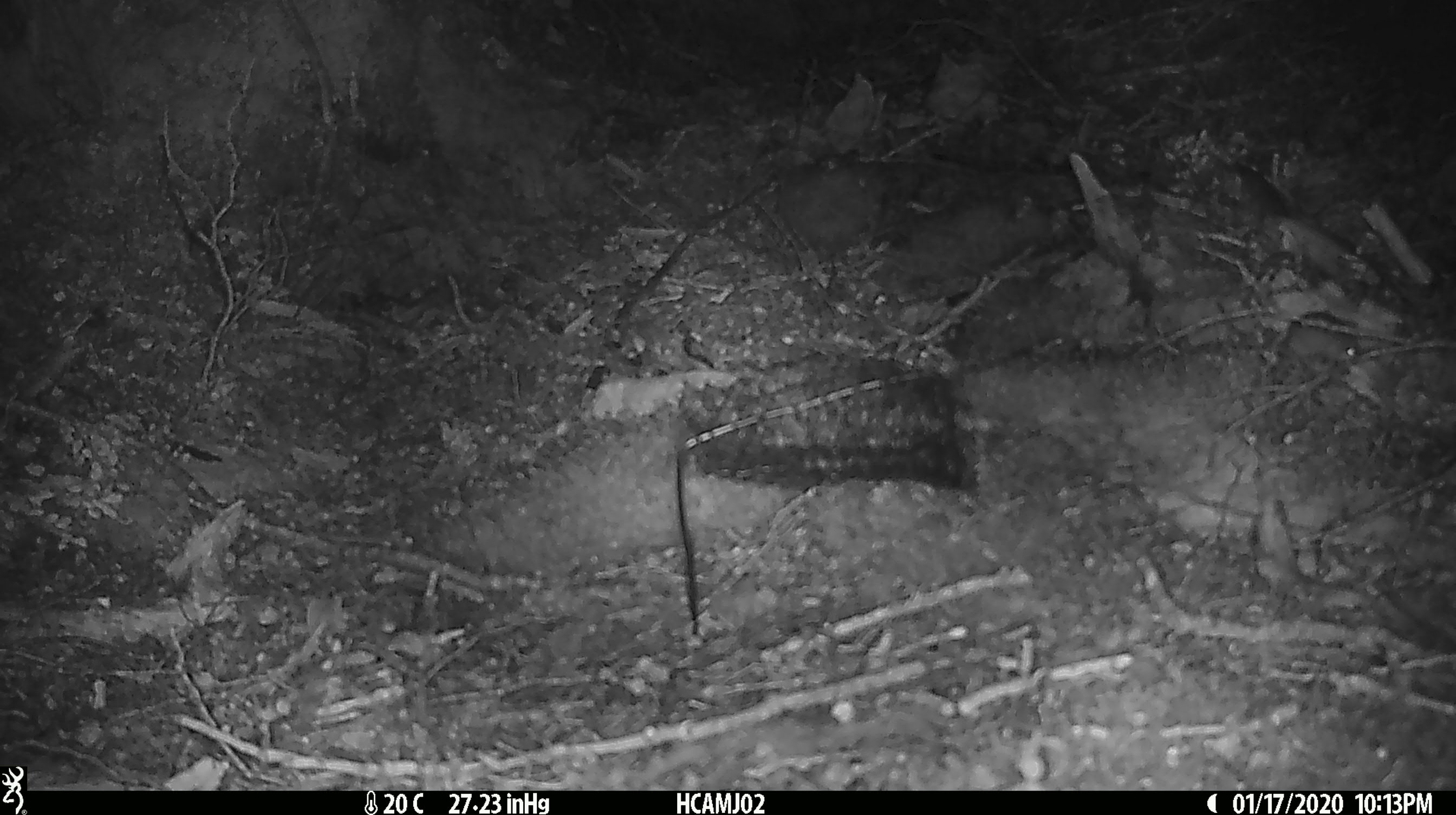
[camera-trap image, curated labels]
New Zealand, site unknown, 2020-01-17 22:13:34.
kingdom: Animalia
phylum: Chordata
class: Mammalia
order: Rodentia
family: Muridae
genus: Mus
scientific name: Mus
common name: mouse